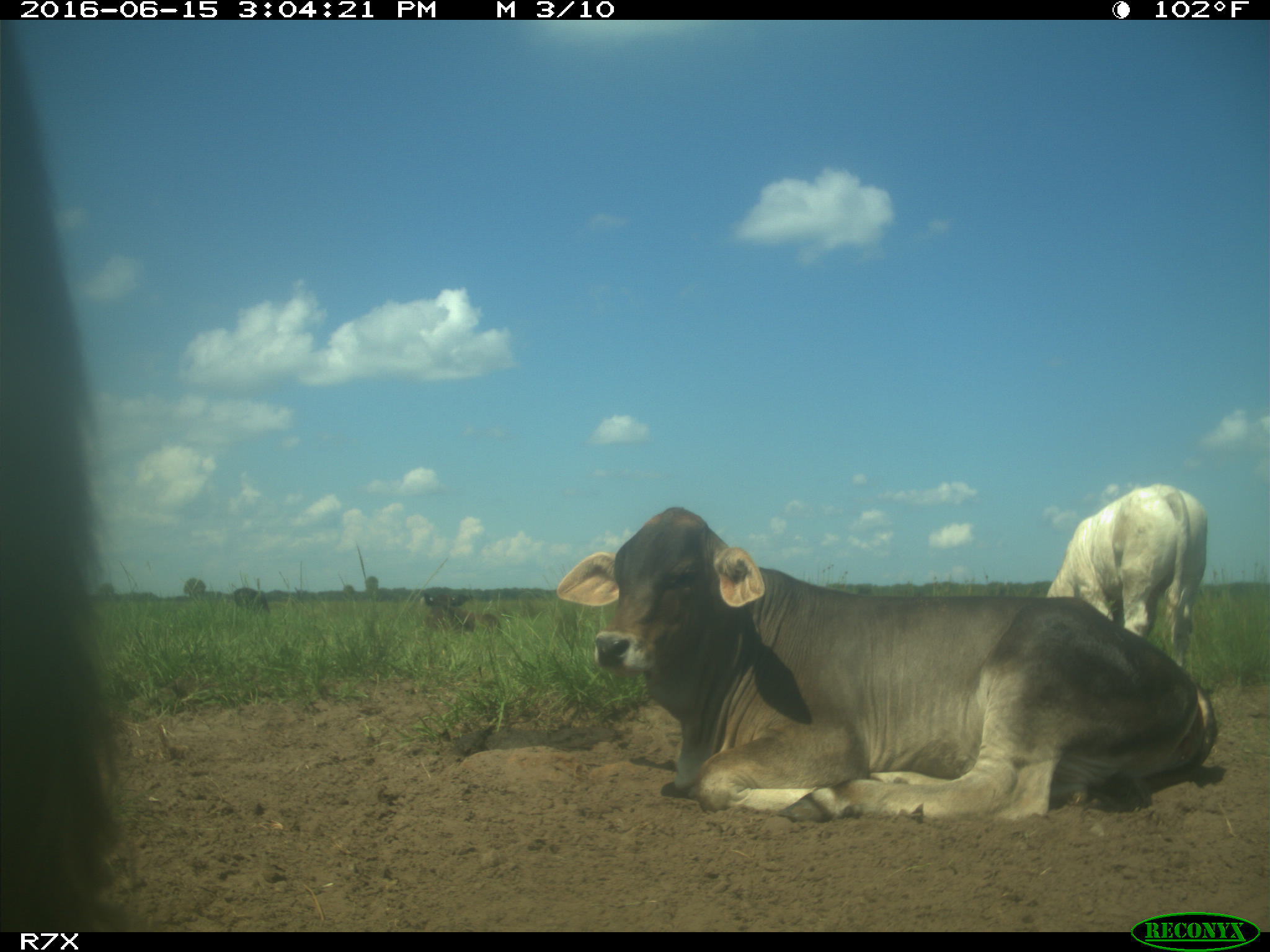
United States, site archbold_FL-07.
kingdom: Animalia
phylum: Chordata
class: Mammalia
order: Artiodactyla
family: Bovidae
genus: Bos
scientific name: Bos taurus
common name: domestic cow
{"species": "Bos taurus (domestic cow)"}